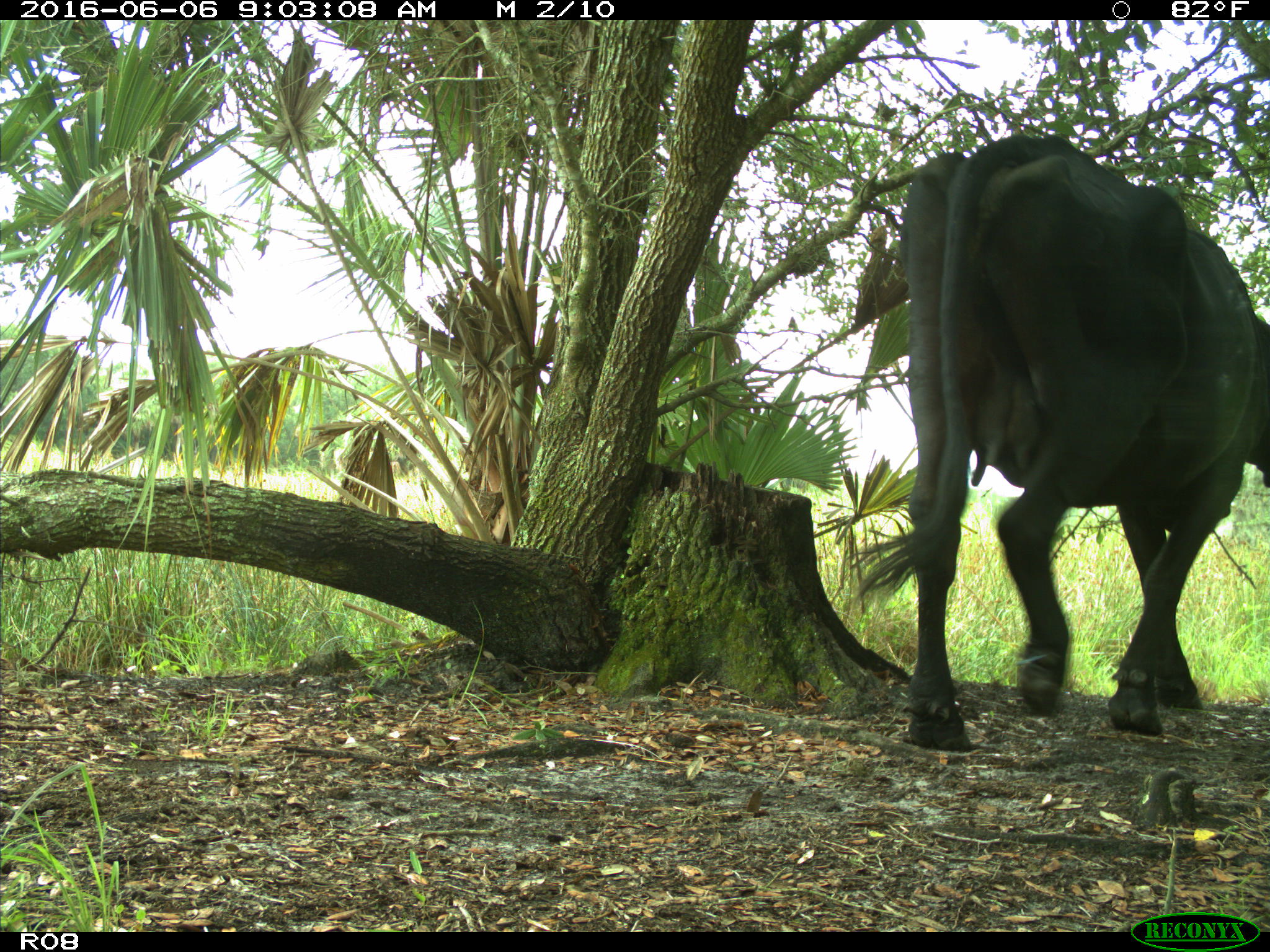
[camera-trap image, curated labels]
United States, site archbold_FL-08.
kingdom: Animalia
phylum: Chordata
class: Mammalia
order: Artiodactyla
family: Bovidae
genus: Bos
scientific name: Bos taurus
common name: domestic cow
Bos taurus (domestic cow).